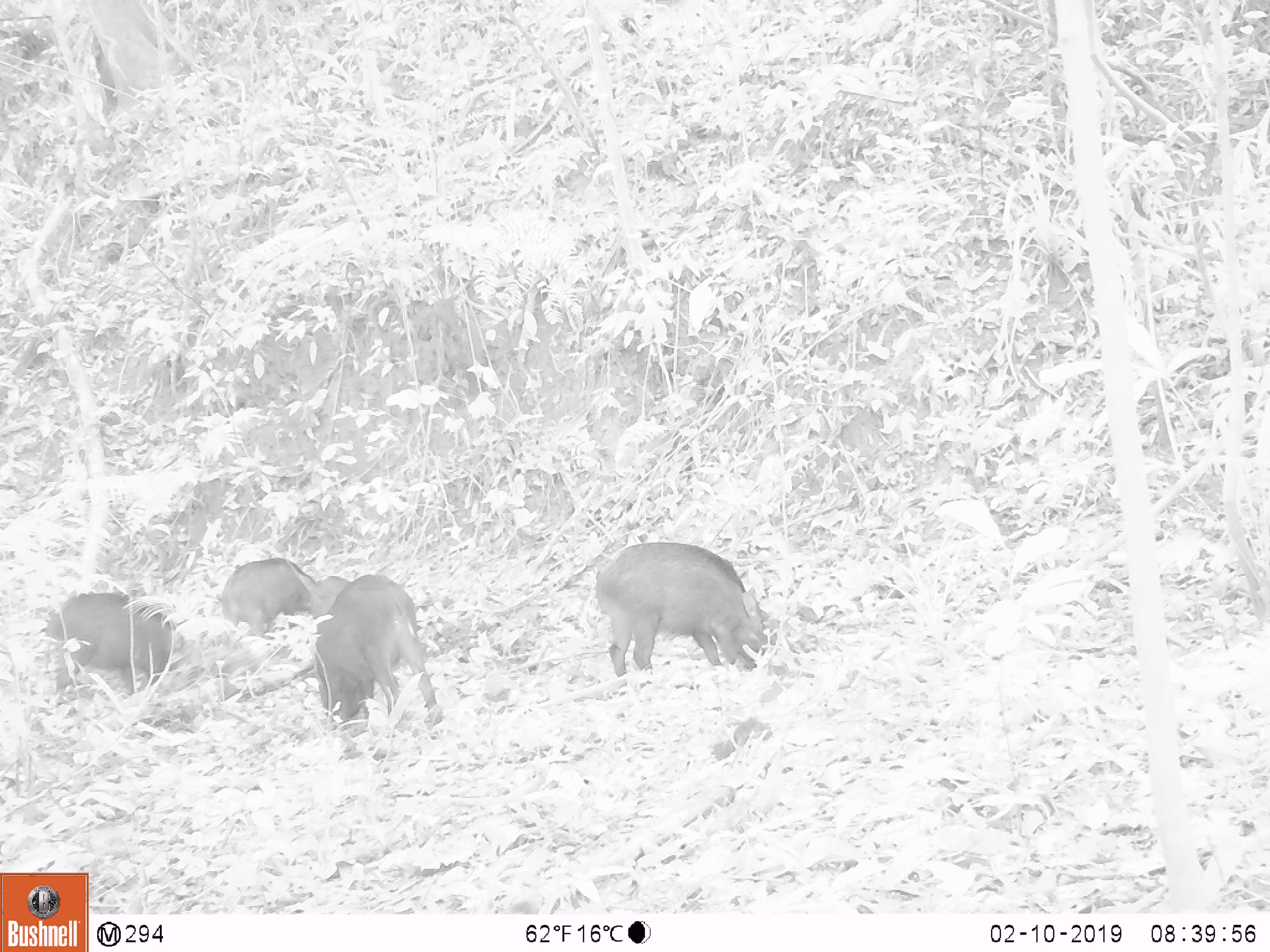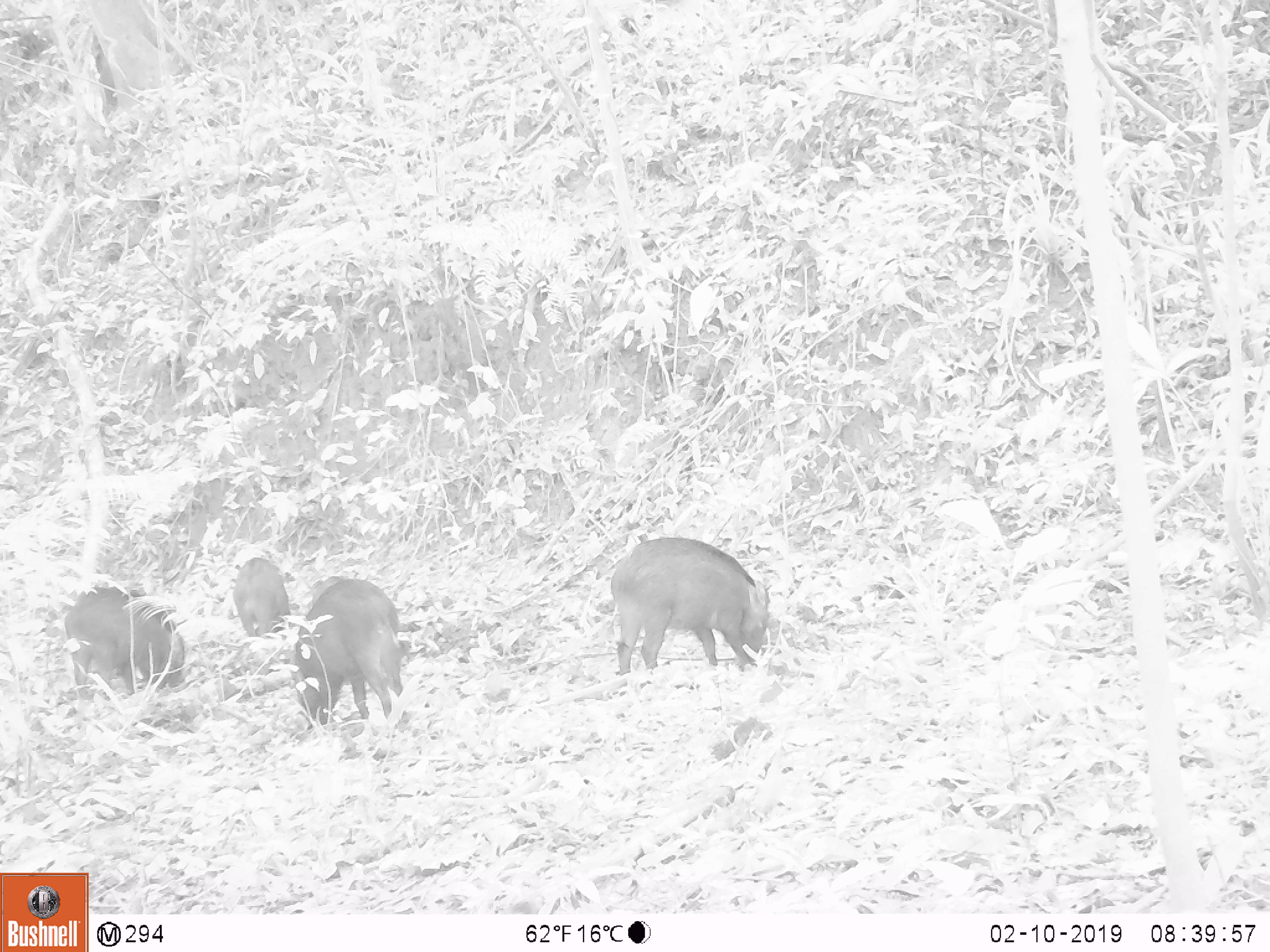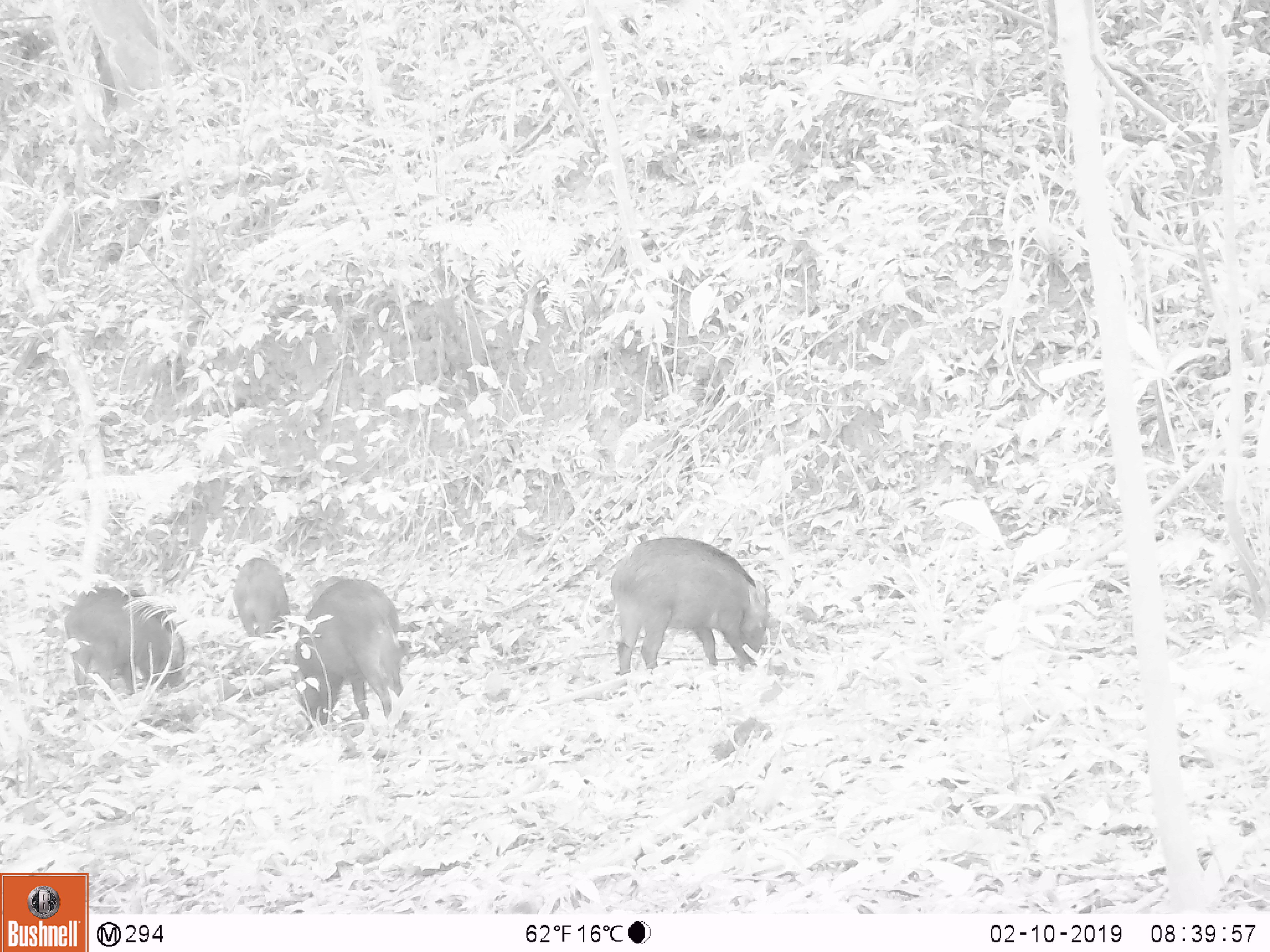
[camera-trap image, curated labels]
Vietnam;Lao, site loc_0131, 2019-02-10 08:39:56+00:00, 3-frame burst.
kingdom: Animalia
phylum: Chordata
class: Mammalia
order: Artiodactyla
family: Suidae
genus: Sus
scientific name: Sus scrofa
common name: eurasian wild pig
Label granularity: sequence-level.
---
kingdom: Animalia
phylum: Chordata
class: Aves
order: Galliformes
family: Phasianidae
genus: Gallus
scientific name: Gallus gallus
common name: red junglefowl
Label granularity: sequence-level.